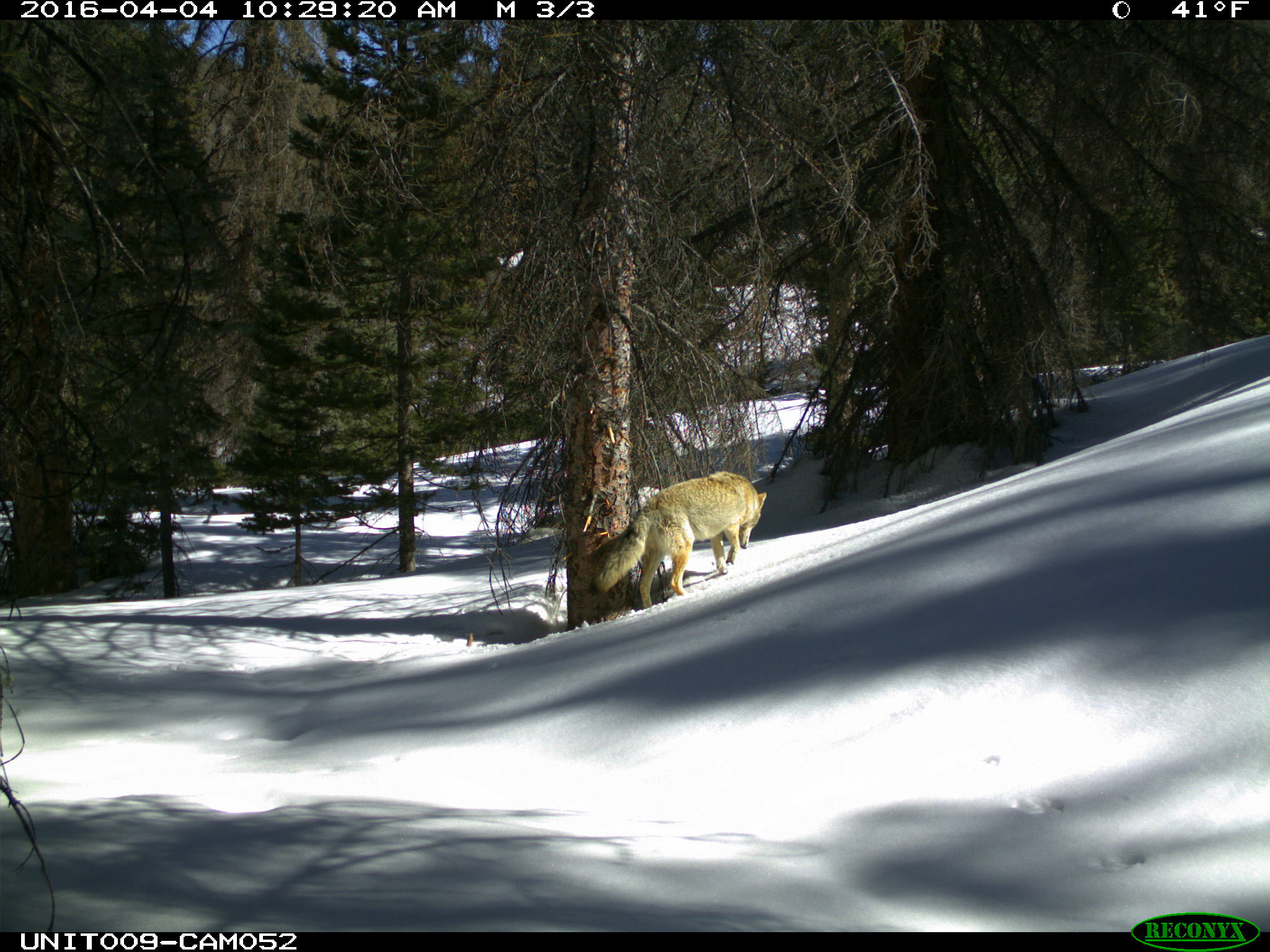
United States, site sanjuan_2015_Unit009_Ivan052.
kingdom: Animalia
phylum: Chordata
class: Mammalia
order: Carnivora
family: Canidae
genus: Canis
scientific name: Canis latrans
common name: coyote